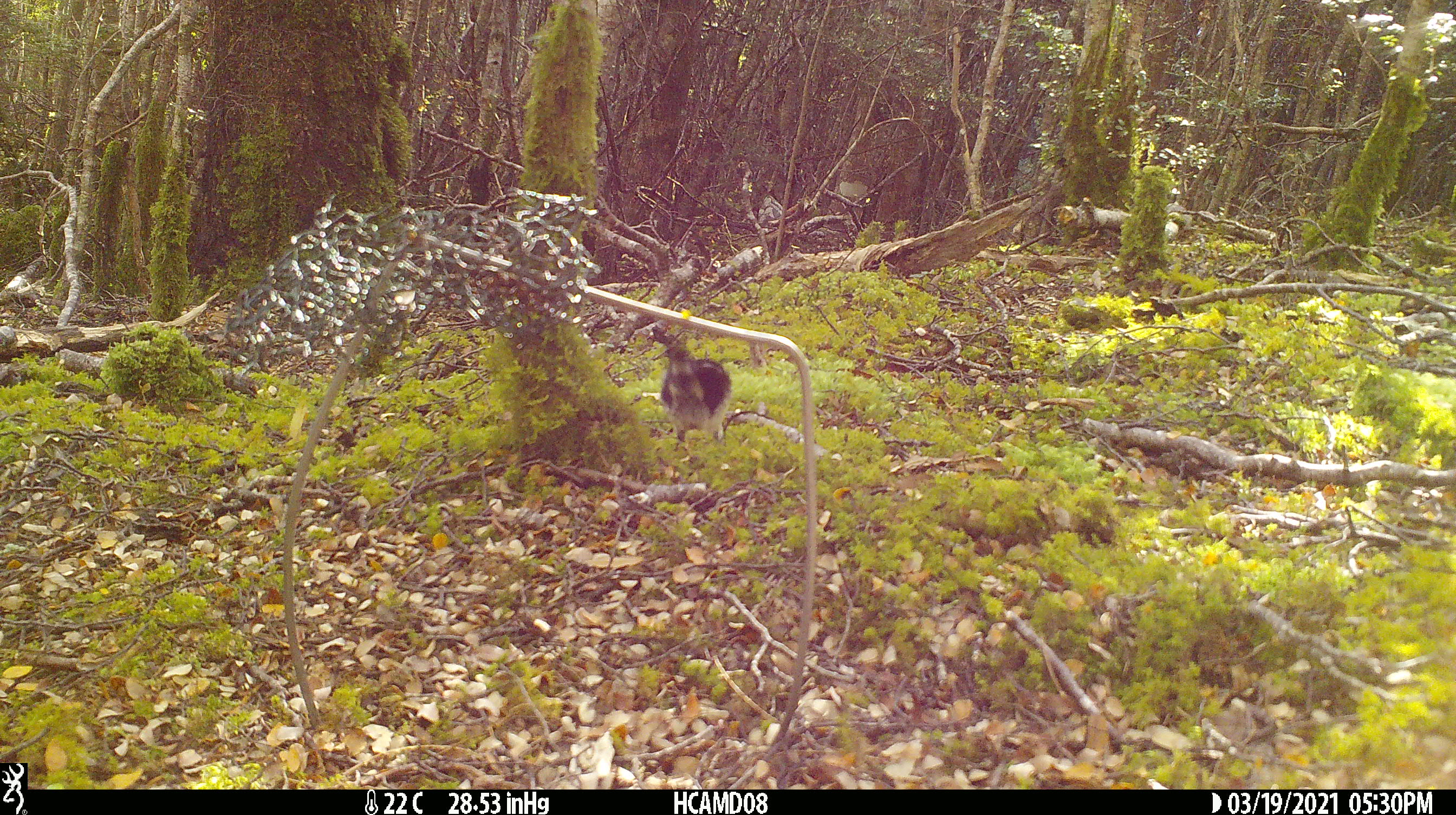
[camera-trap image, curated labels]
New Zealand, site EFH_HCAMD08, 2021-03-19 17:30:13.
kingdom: Animalia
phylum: Chordata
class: Aves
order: Passeriformes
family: Rhipiduridae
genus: Rhipidura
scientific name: Rhipidura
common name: fantails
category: fantail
Fantail (fantails) (Rhipidura).